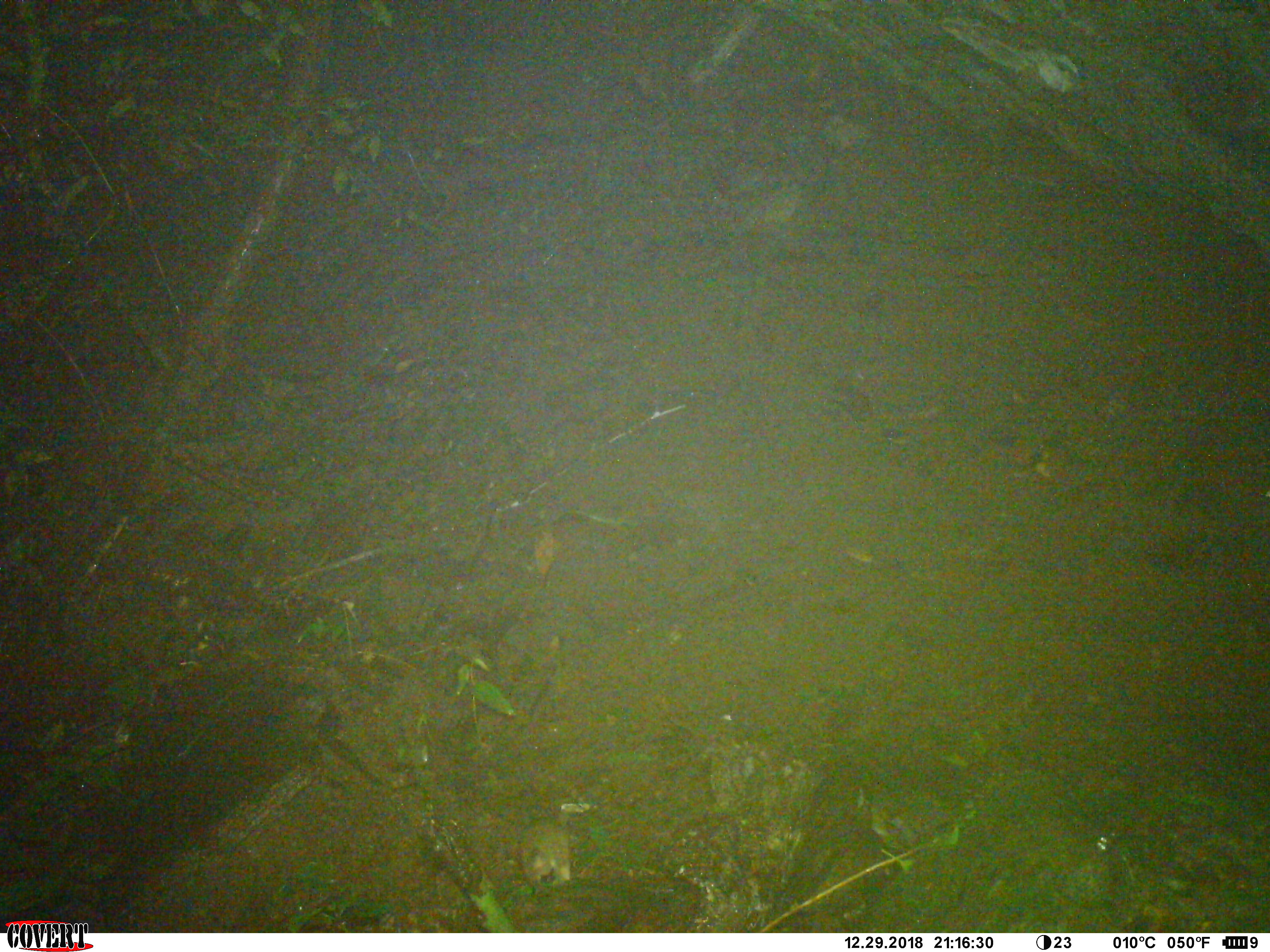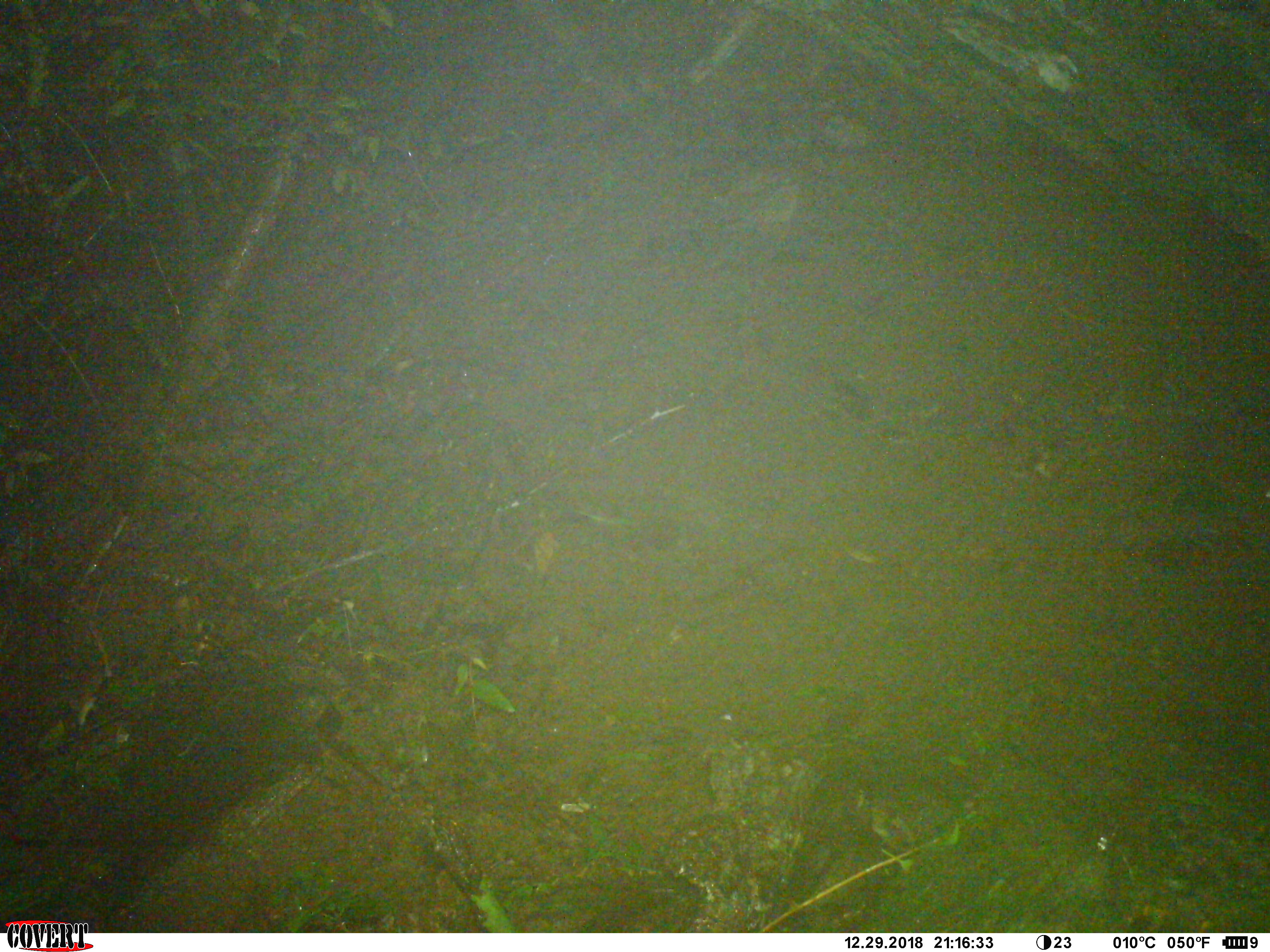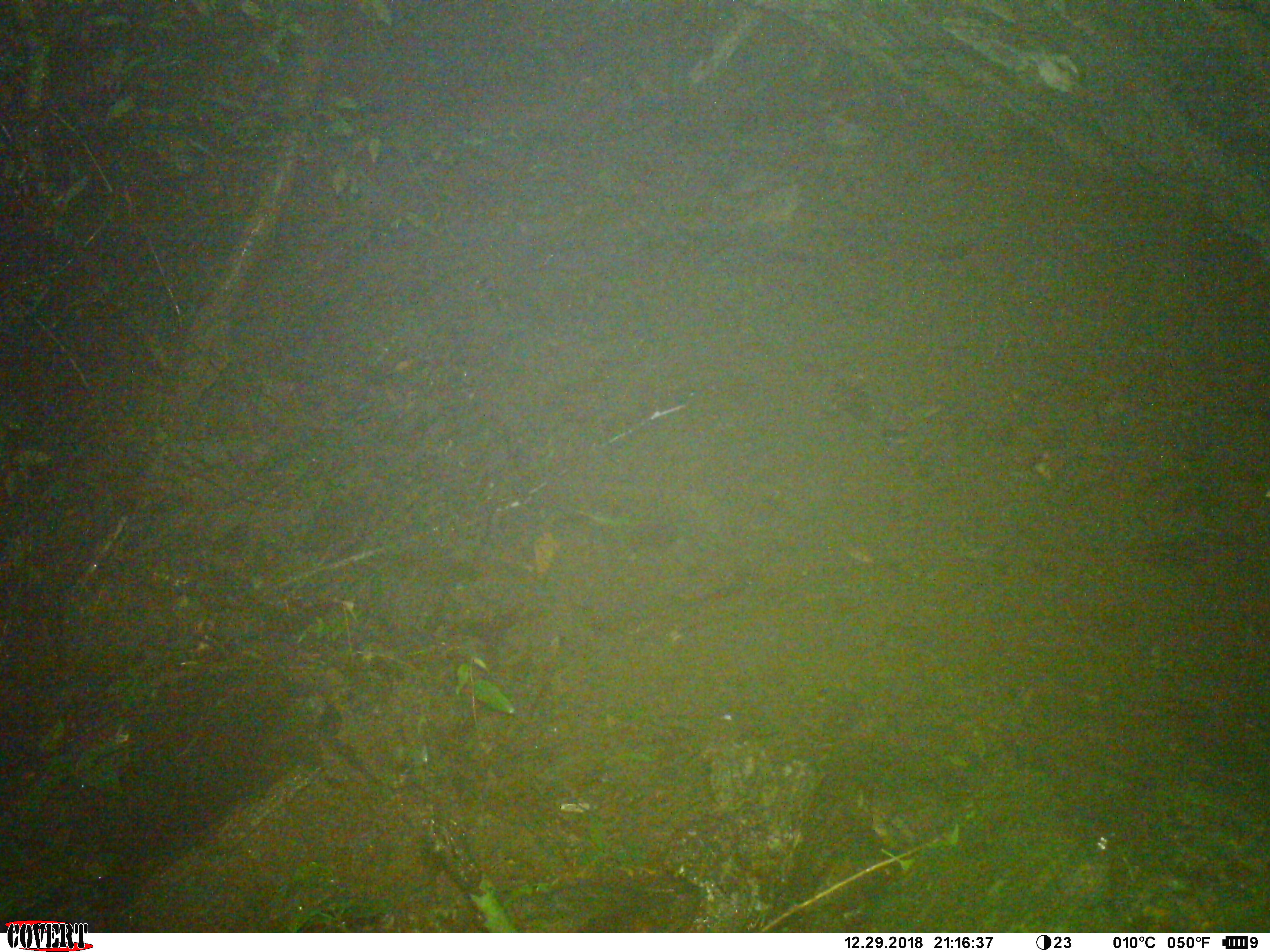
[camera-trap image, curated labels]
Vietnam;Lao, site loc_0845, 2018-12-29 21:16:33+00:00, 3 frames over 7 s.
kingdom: Animalia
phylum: Chordata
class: Mammalia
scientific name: Mammalia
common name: mammal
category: unidentified small mammal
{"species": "unidentified small mammal (mammal) (Mammalia)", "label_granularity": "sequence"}